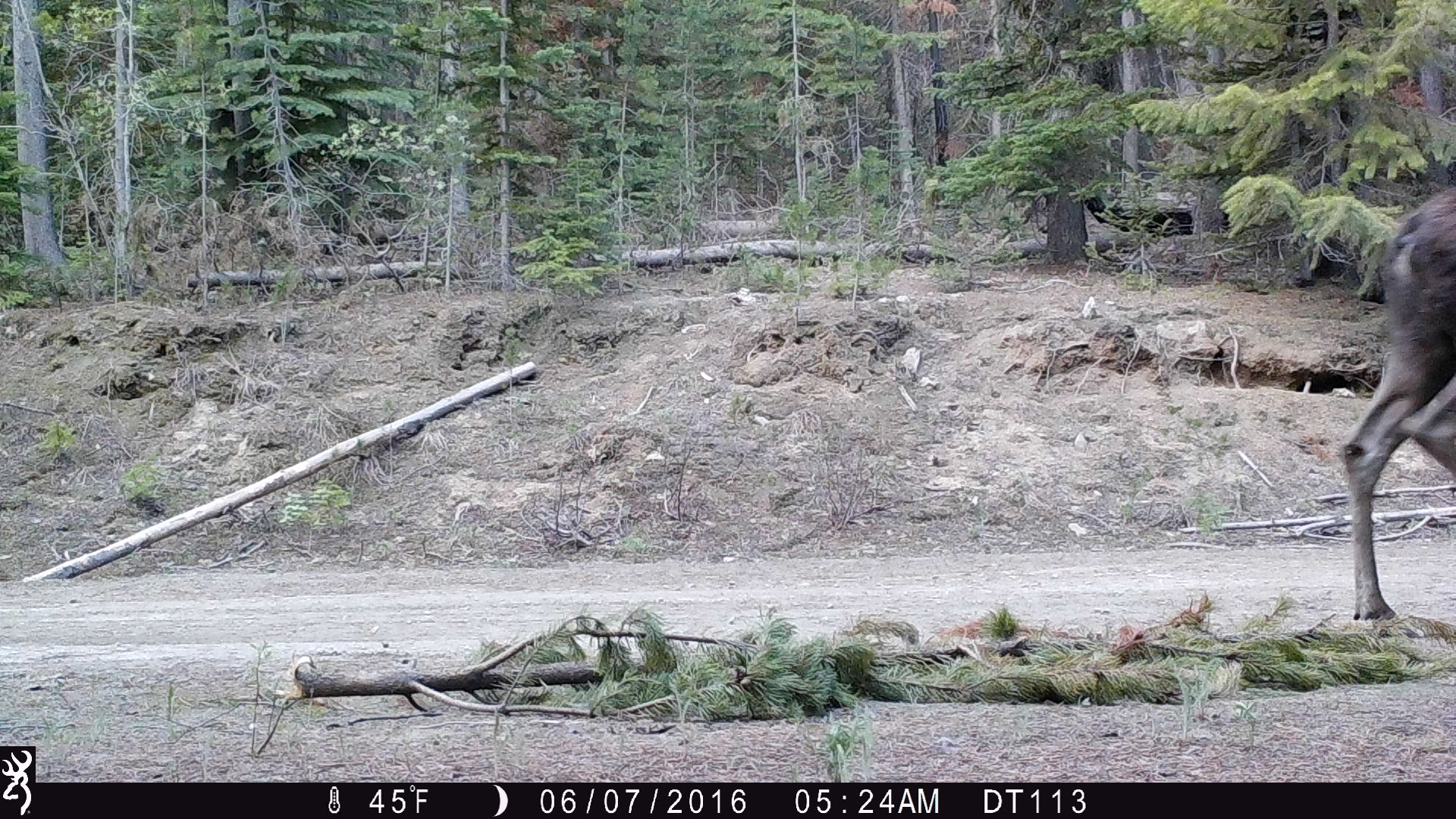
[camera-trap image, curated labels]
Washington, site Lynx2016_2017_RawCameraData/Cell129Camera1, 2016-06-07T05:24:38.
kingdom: Animalia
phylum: Chordata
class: Mammalia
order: Artiodactyla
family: Cervidae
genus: Alces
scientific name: Alces alces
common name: moose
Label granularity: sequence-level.